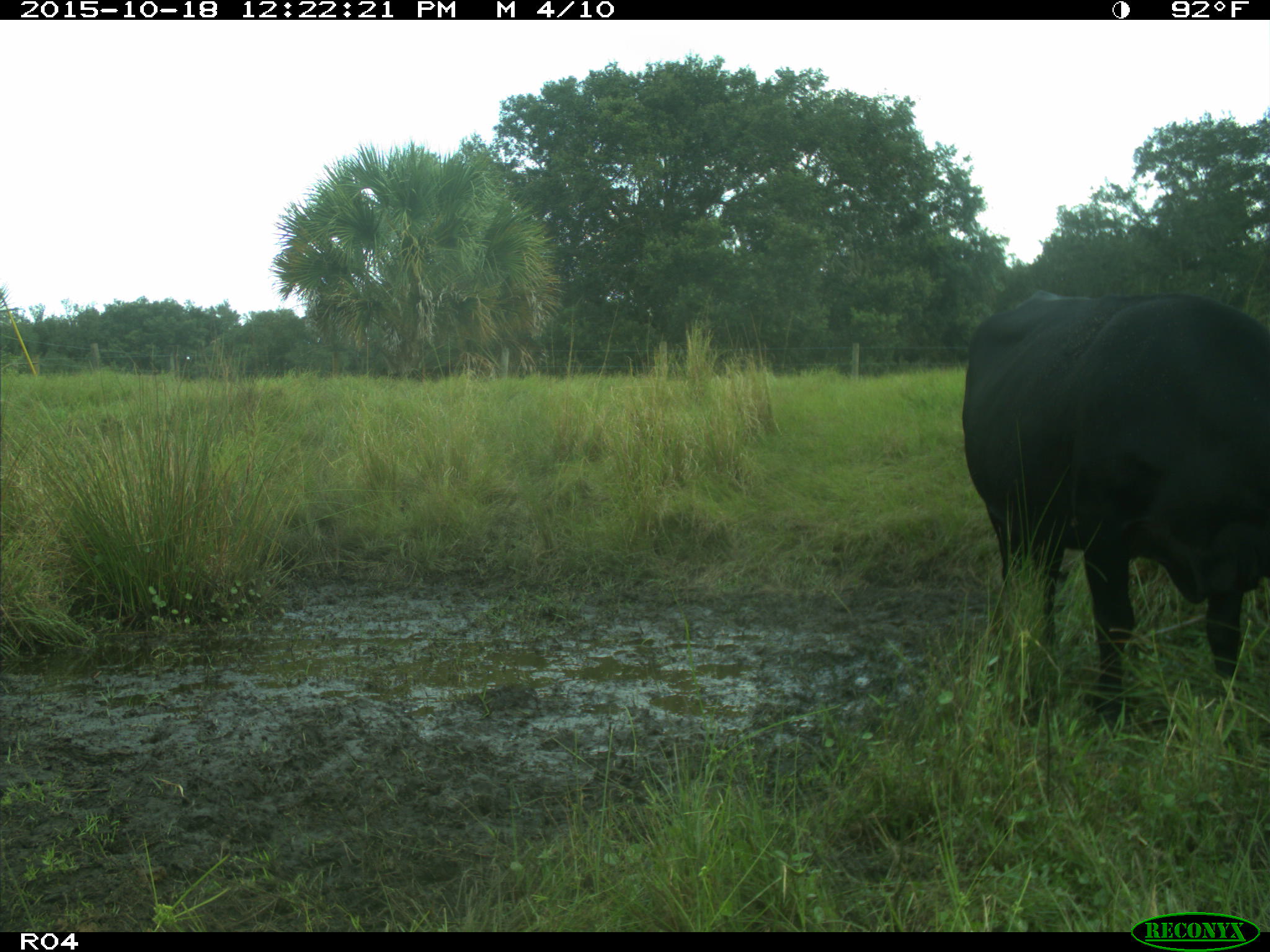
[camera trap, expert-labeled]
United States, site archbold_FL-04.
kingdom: Animalia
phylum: Chordata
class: Mammalia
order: Artiodactyla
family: Bovidae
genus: Bos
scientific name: Bos taurus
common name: domestic cow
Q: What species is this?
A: Bos taurus (domestic cow).